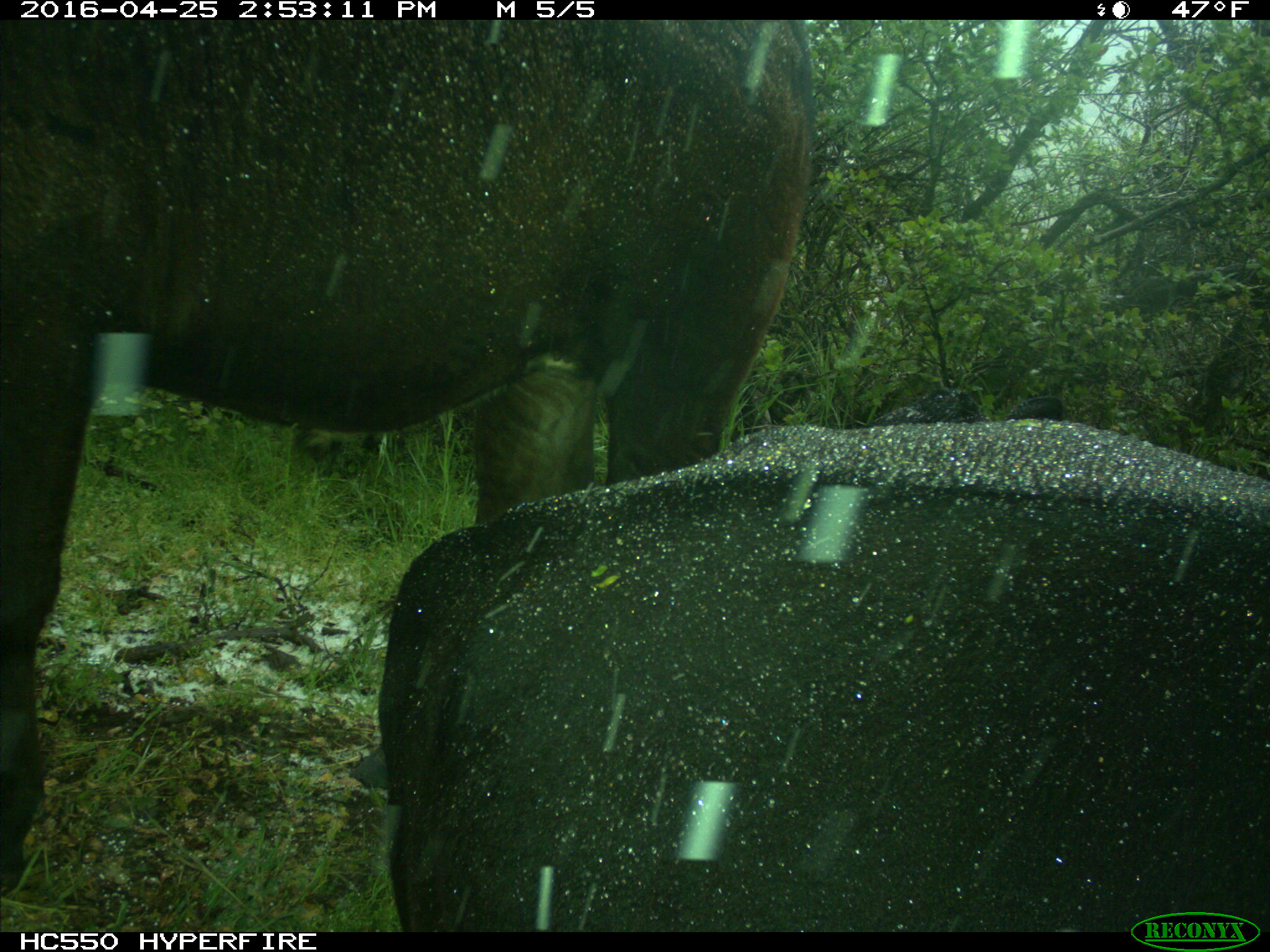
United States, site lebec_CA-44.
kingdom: Animalia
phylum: Chordata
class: Mammalia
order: Artiodactyla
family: Bovidae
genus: Bos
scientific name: Bos taurus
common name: domestic cow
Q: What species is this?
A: Bos taurus (domestic cow).